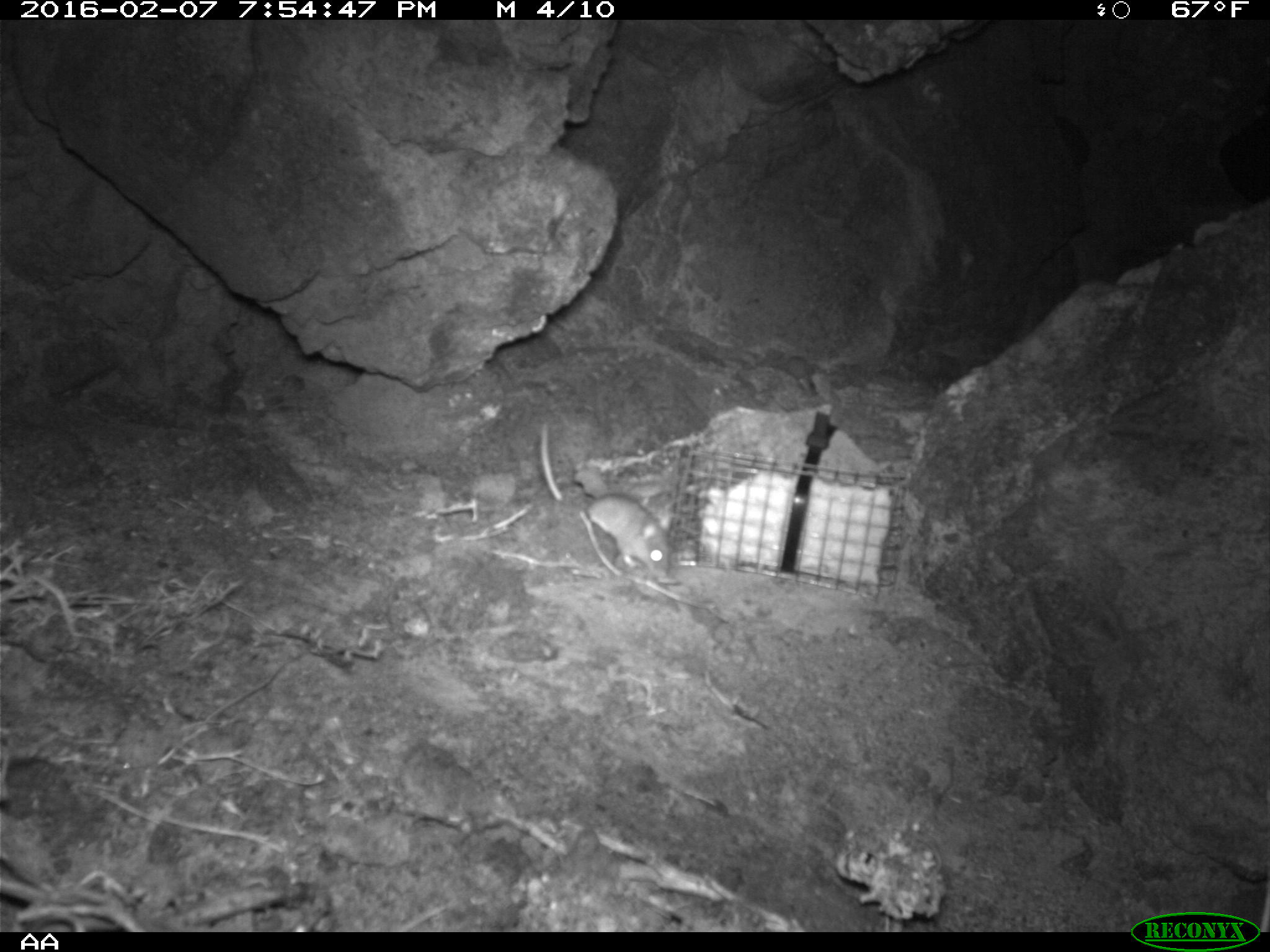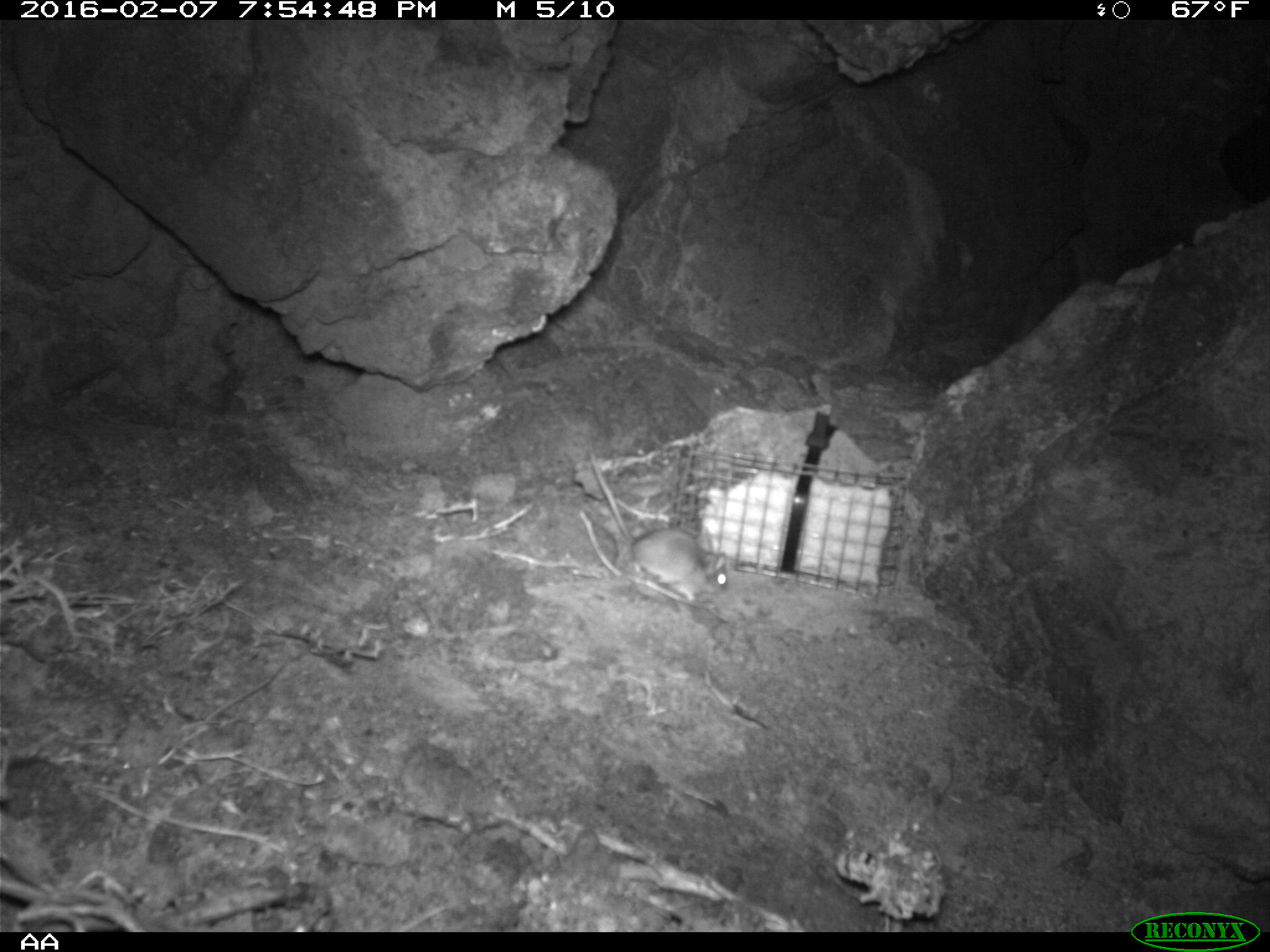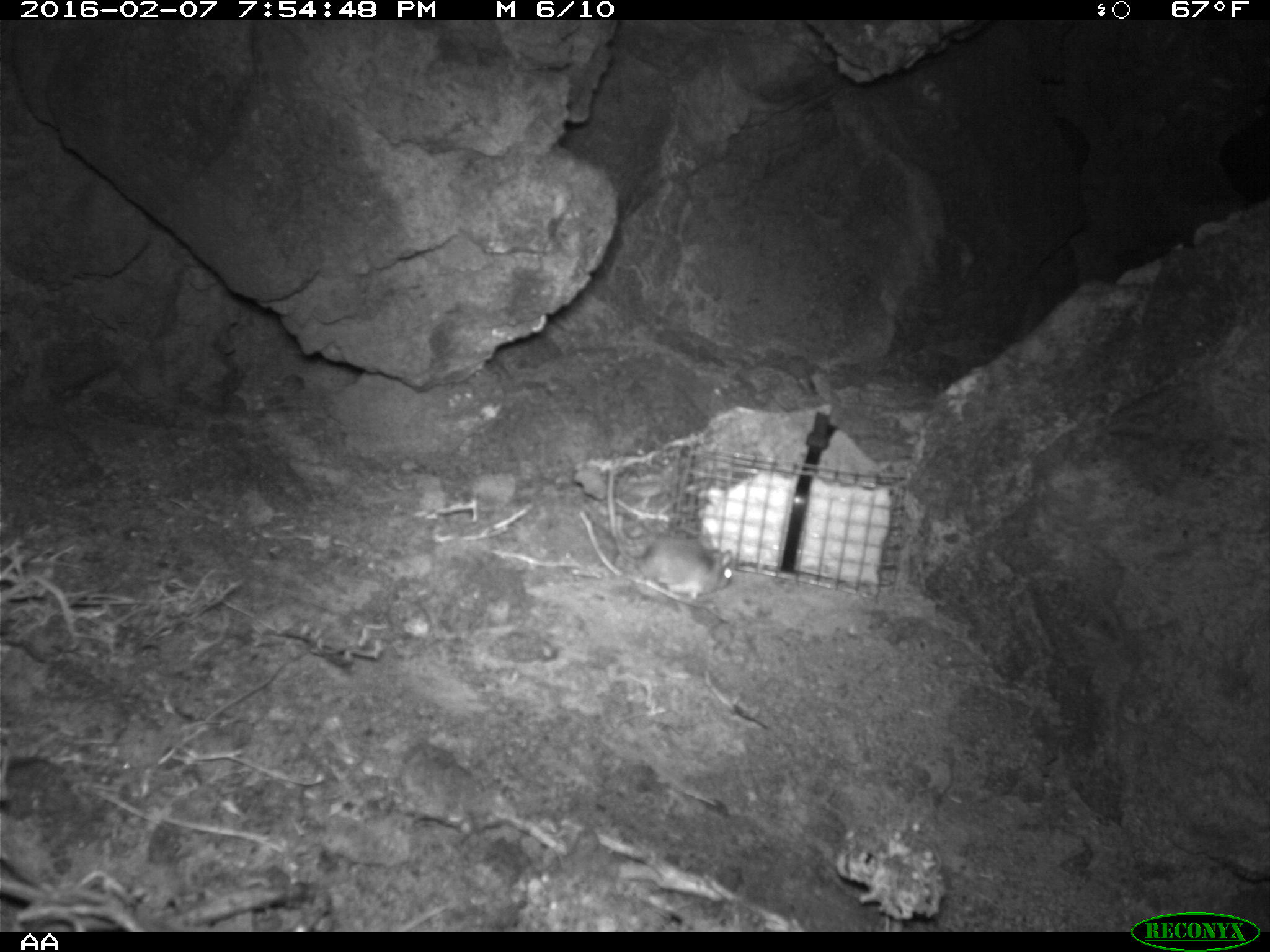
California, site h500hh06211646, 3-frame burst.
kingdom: Animalia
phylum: Chordata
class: Mammalia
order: Rodentia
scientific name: Rodentia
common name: rodent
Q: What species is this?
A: Rodent (Rodentia).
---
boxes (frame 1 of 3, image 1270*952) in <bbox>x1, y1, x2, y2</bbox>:
rodent: <bbox>540, 423, 670, 576</bbox>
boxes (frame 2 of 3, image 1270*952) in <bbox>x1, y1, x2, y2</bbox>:
rodent: <bbox>589, 453, 729, 602</bbox>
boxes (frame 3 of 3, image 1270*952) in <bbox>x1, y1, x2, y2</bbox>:
rodent: <bbox>606, 457, 735, 606</bbox>